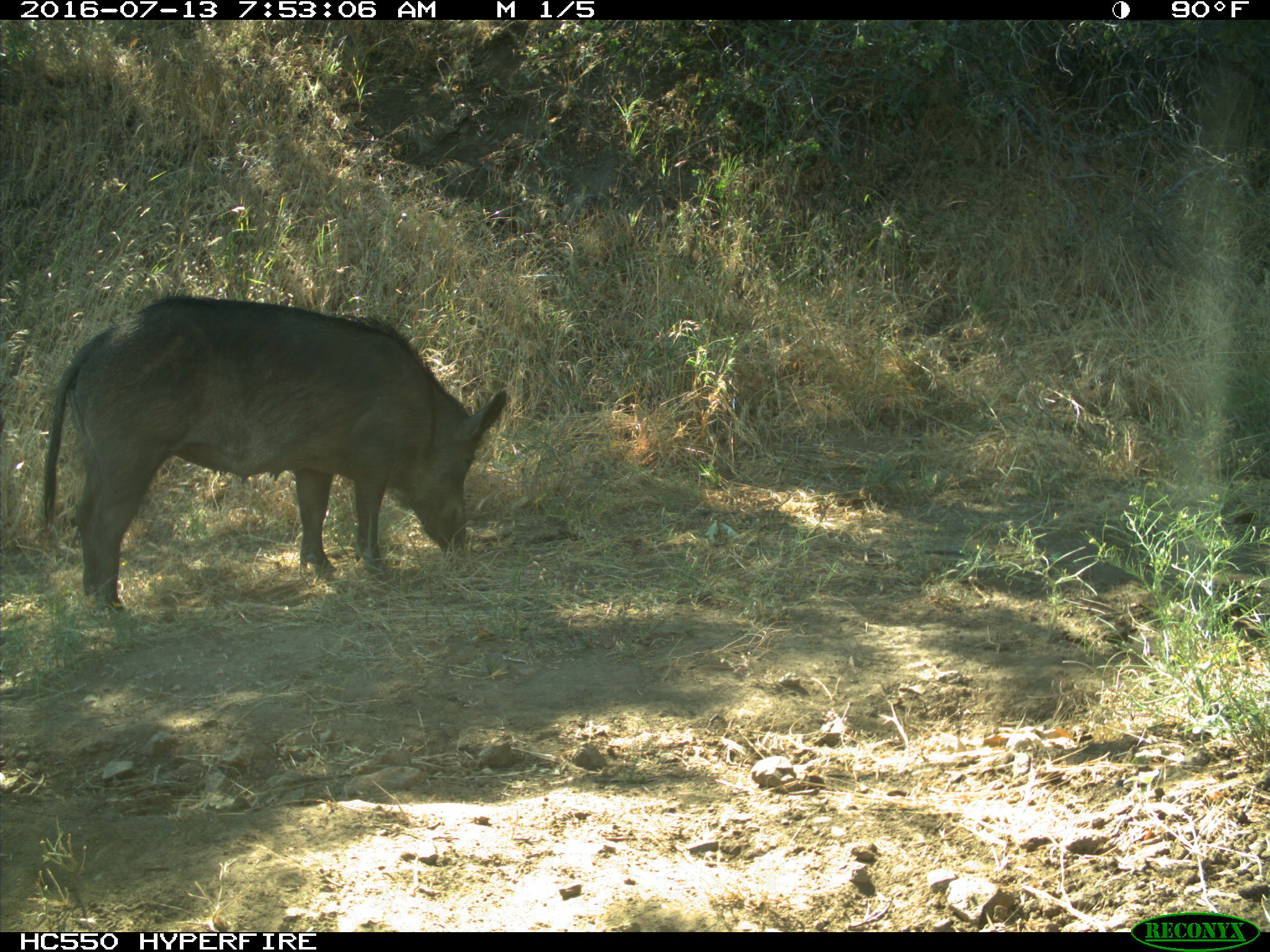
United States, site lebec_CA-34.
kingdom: Animalia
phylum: Chordata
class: Mammalia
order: Artiodactyla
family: Suidae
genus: Sus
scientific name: Sus scrofa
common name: wild boar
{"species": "Sus scrofa (wild boar)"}